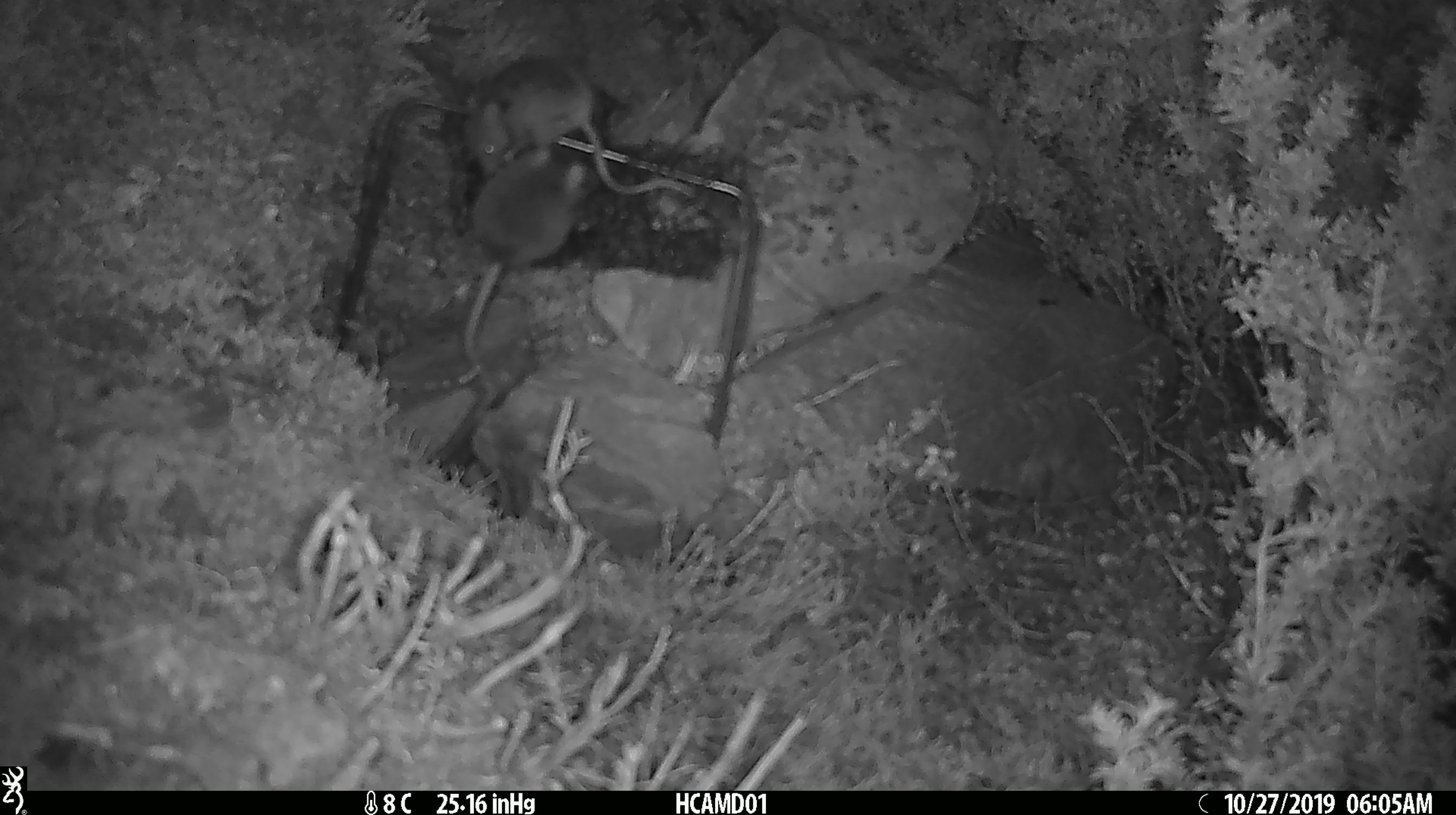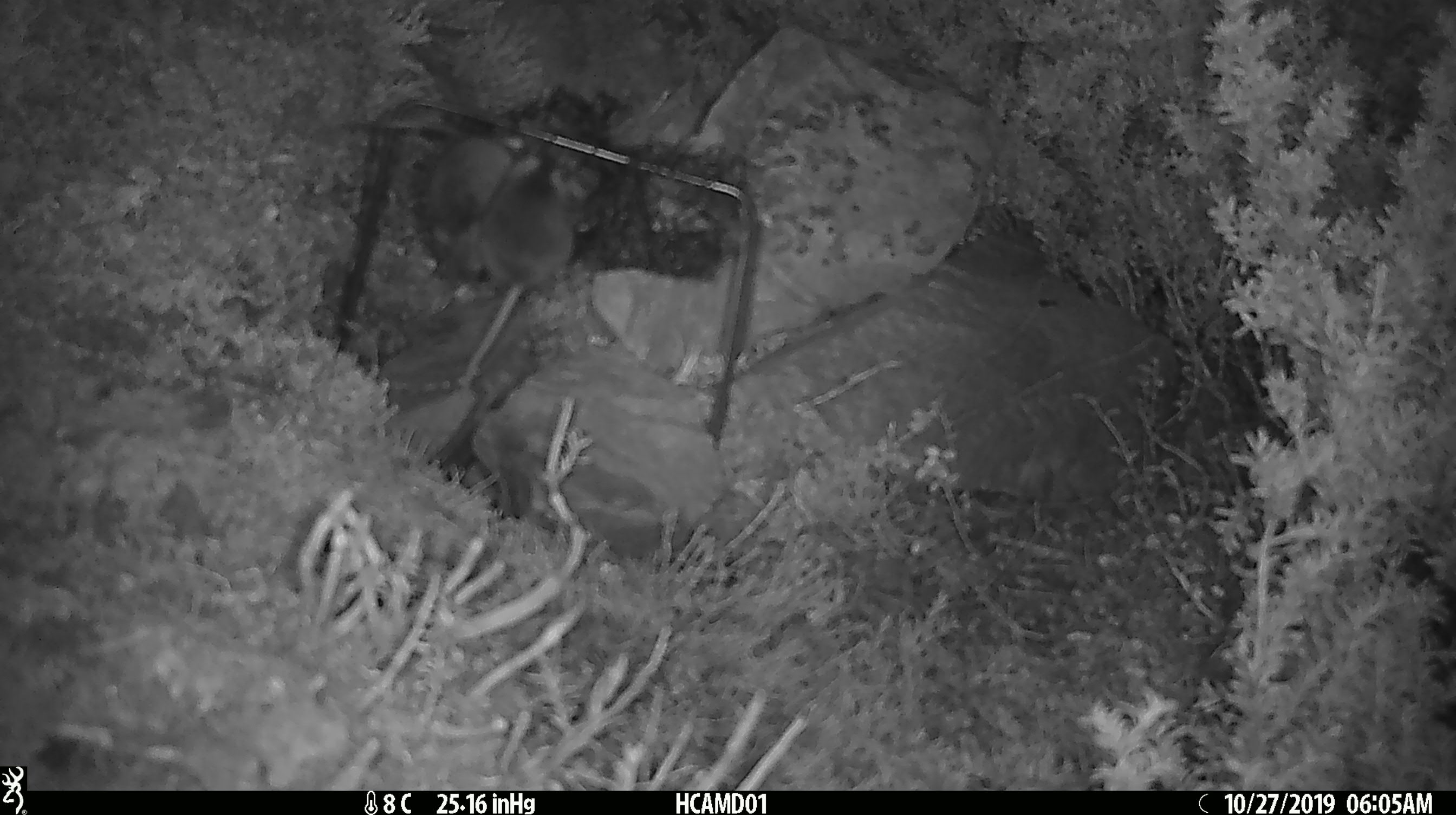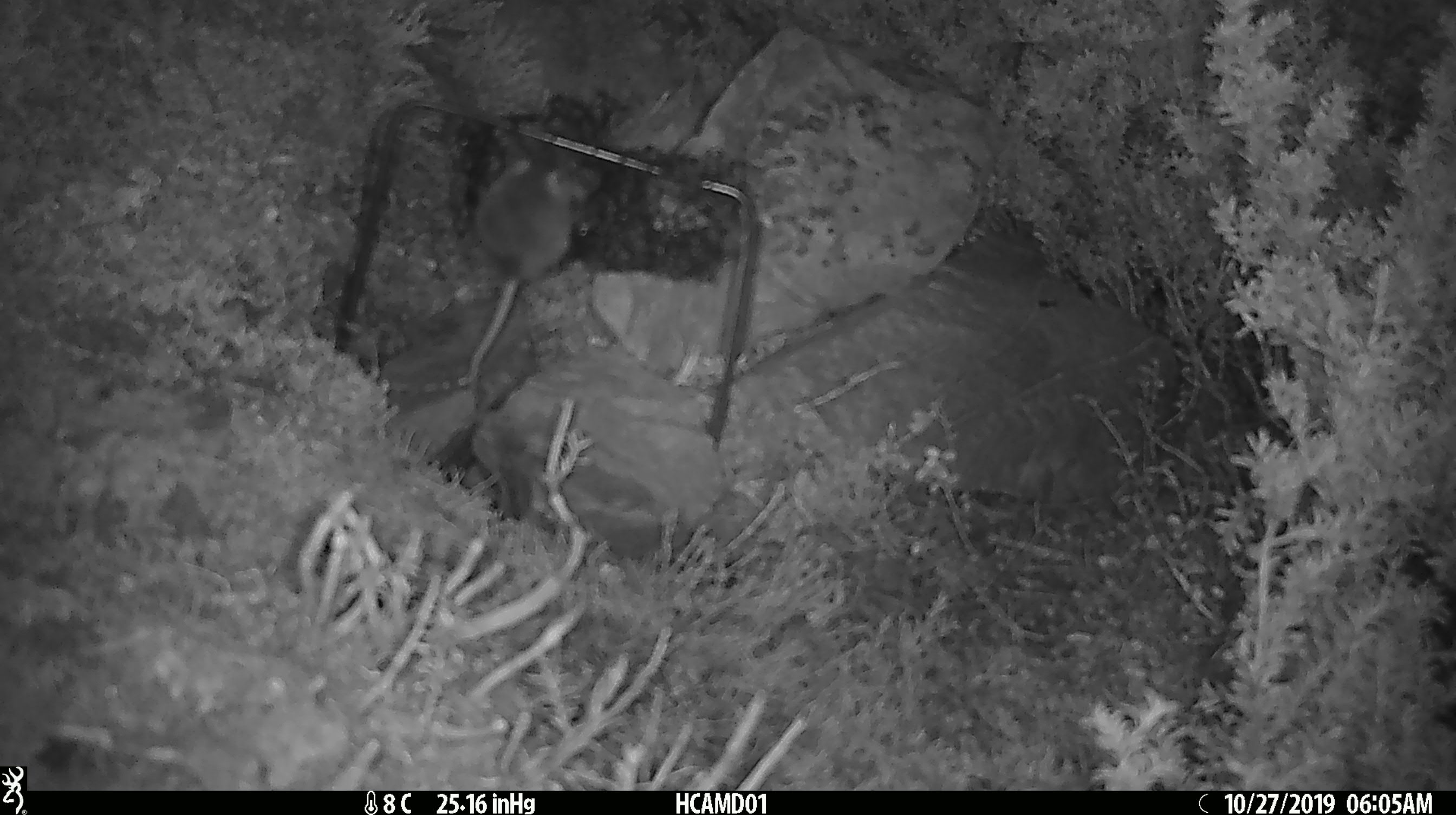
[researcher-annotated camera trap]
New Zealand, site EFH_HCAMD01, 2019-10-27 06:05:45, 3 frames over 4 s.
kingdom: Animalia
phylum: Chordata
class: Mammalia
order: Rodentia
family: Muridae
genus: Mus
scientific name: Mus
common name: mouse